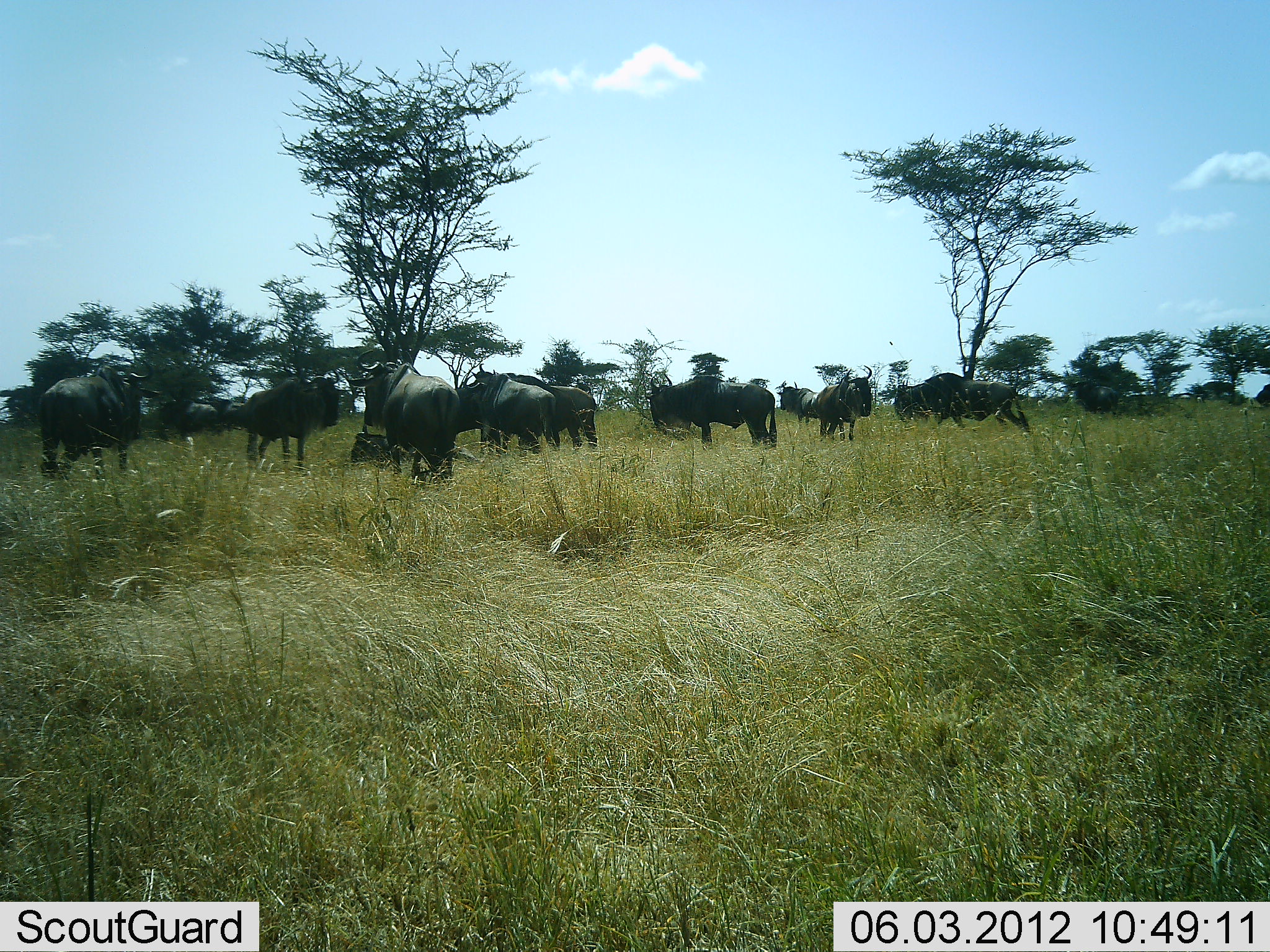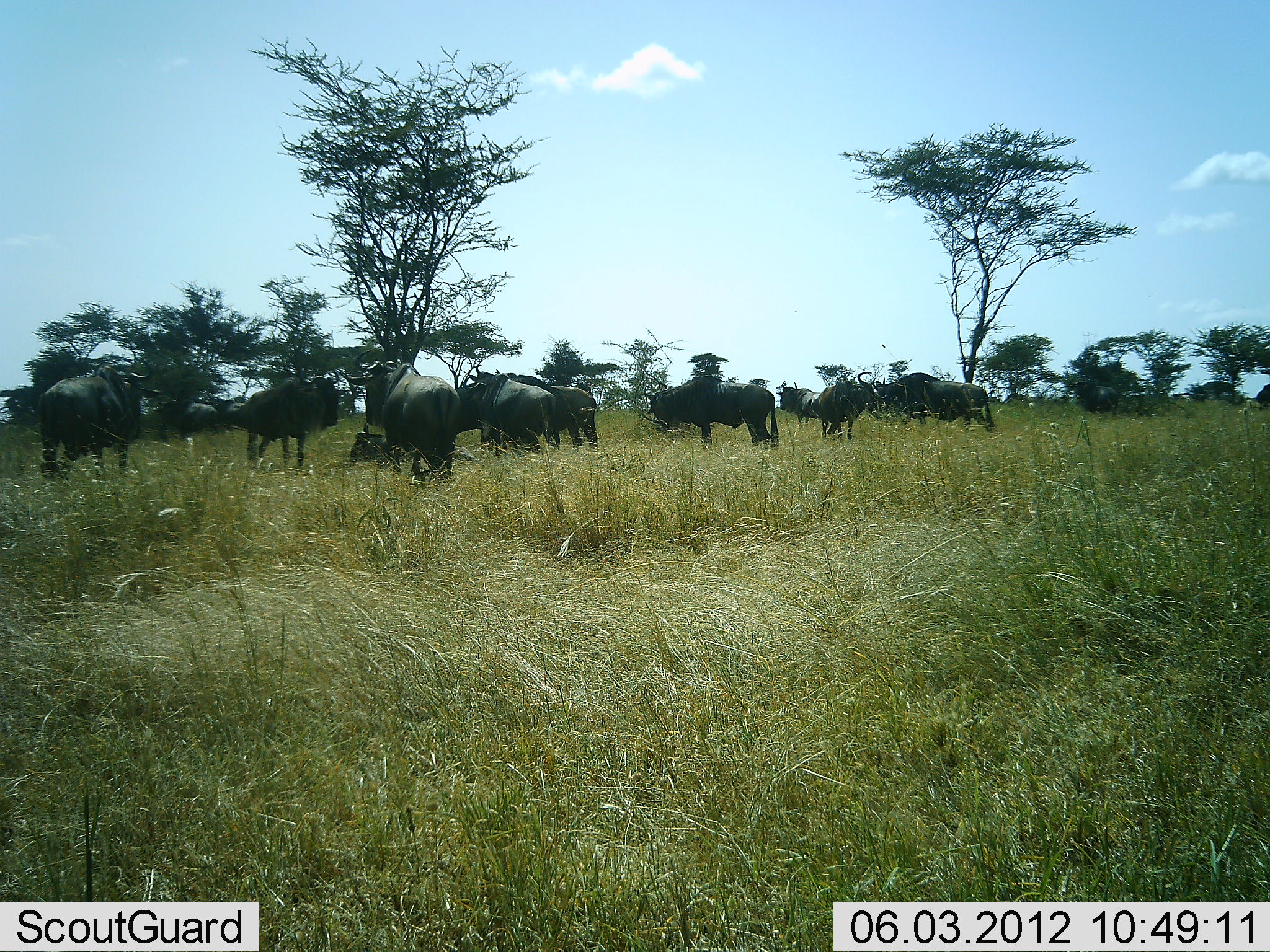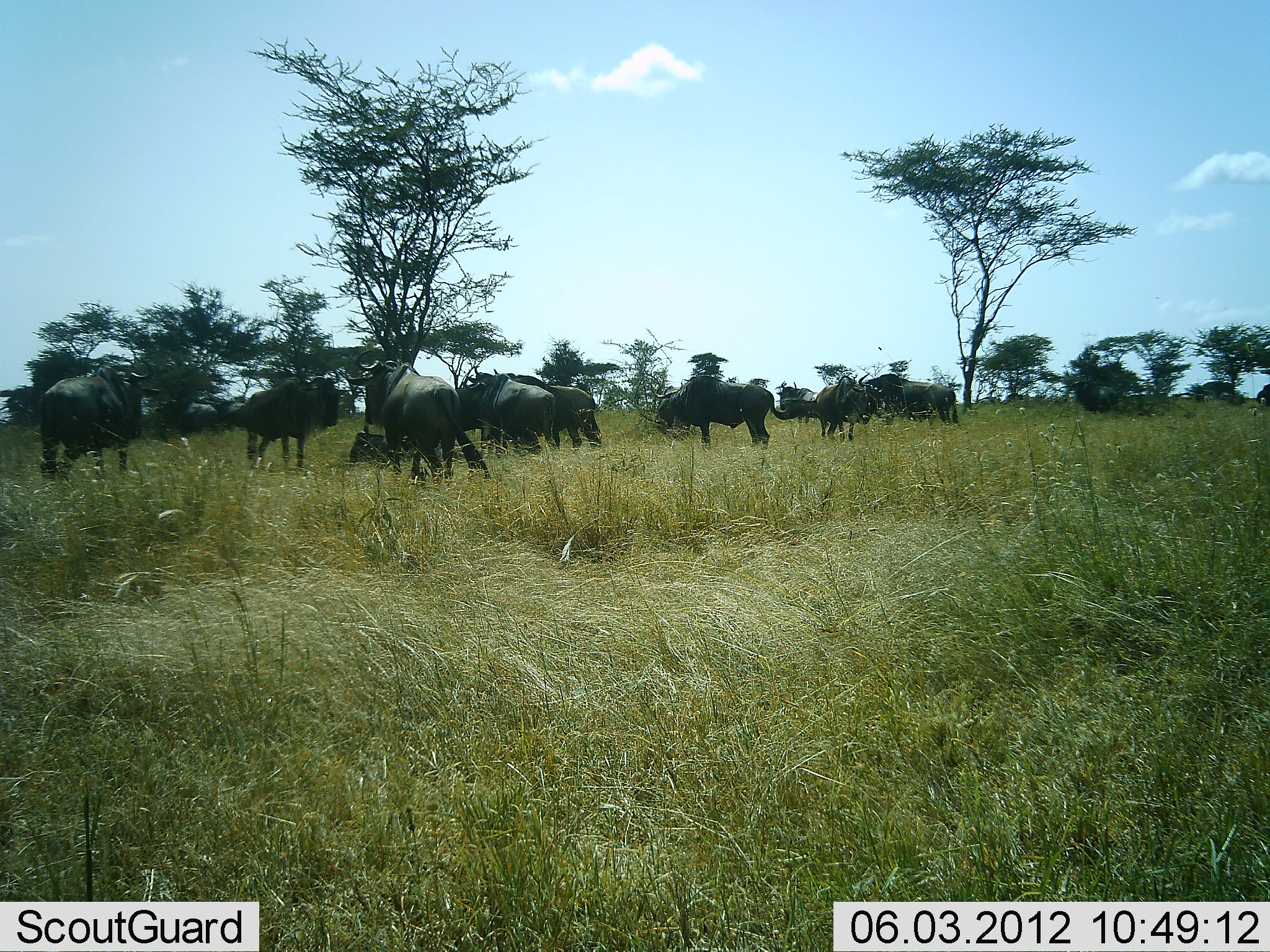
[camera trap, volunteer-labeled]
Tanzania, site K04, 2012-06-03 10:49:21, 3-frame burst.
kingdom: Animalia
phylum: Chordata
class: Mammalia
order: Artiodactyla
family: Bovidae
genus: Connochaetes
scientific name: Connochaetes taurinus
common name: blue wildebeest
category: wildebeest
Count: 11-50.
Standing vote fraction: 70%.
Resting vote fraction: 20%.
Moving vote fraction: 40%.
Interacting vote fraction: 10%.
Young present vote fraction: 0%.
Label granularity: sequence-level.